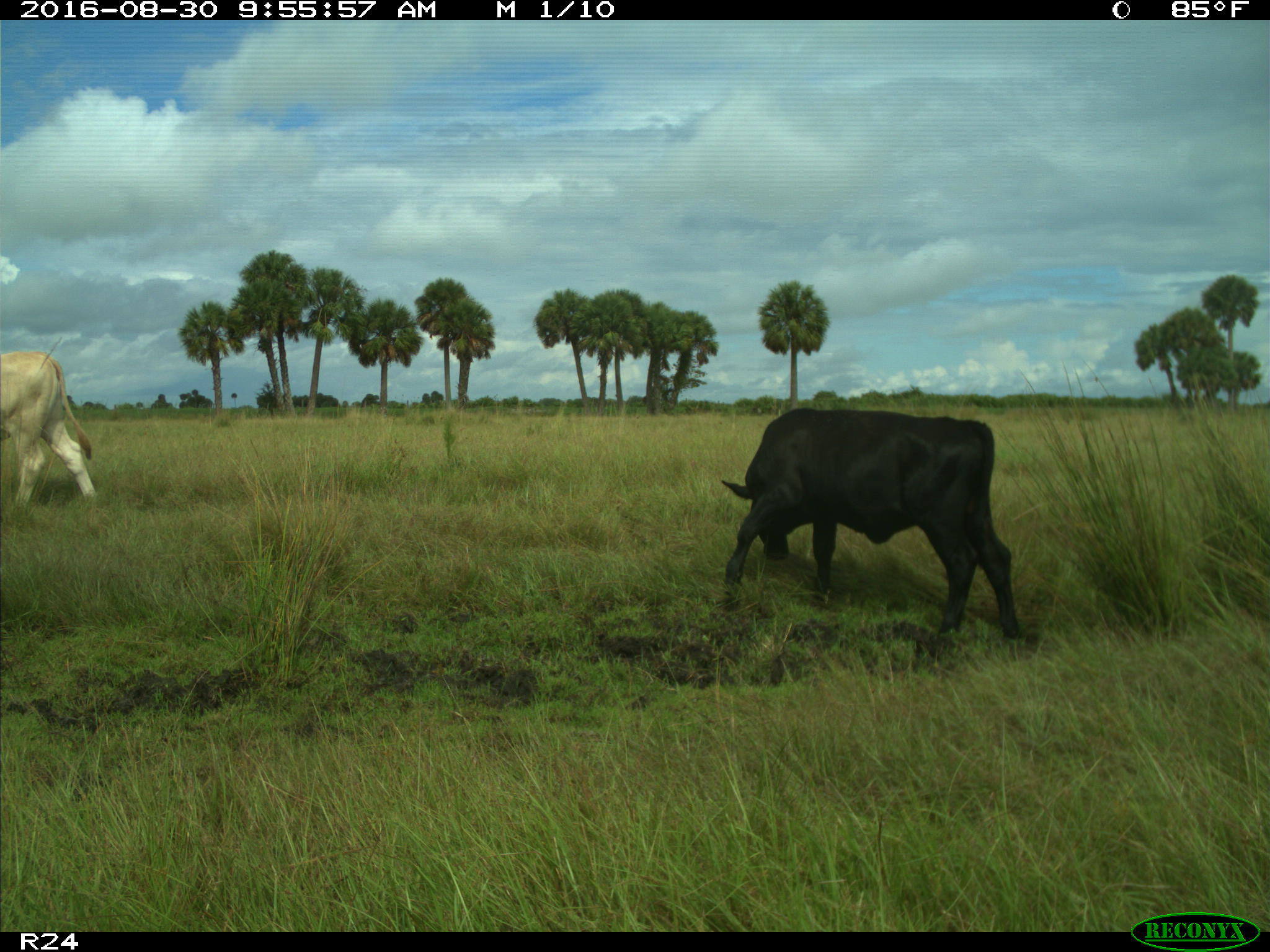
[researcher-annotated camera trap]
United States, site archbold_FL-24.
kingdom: Animalia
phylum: Chordata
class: Mammalia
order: Artiodactyla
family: Bovidae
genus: Bos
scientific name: Bos taurus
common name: domestic cow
Bos taurus (domestic cow).